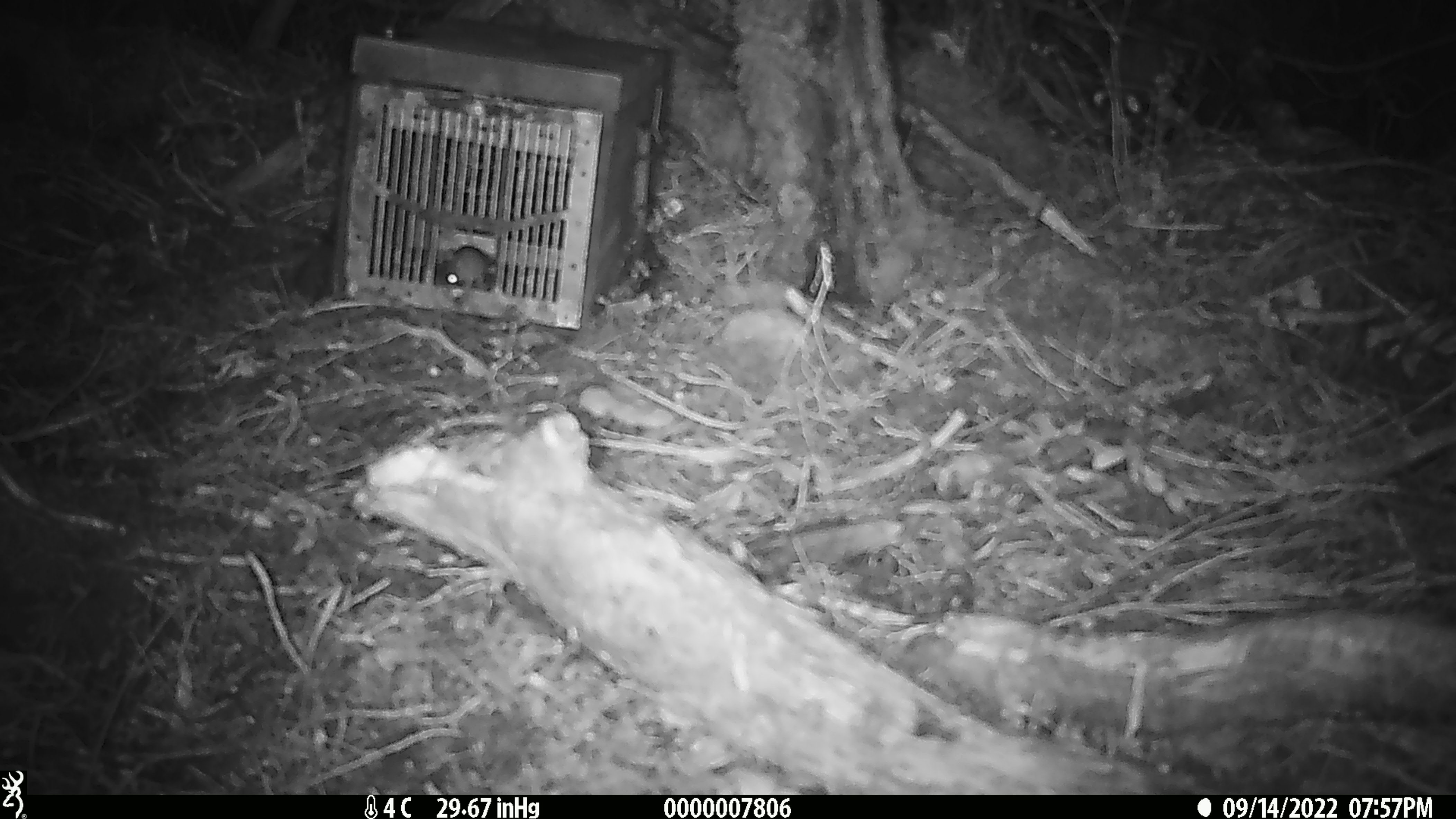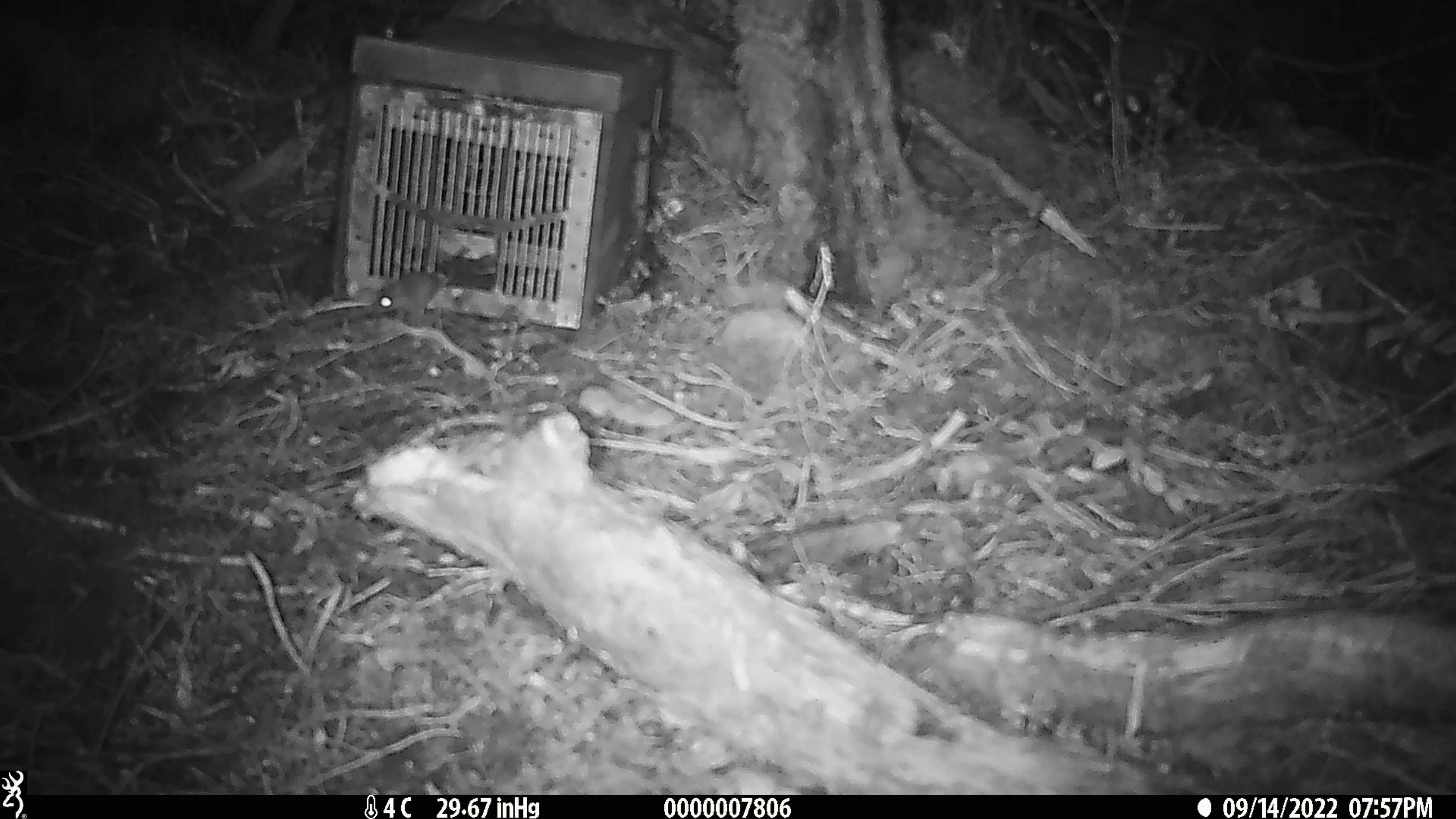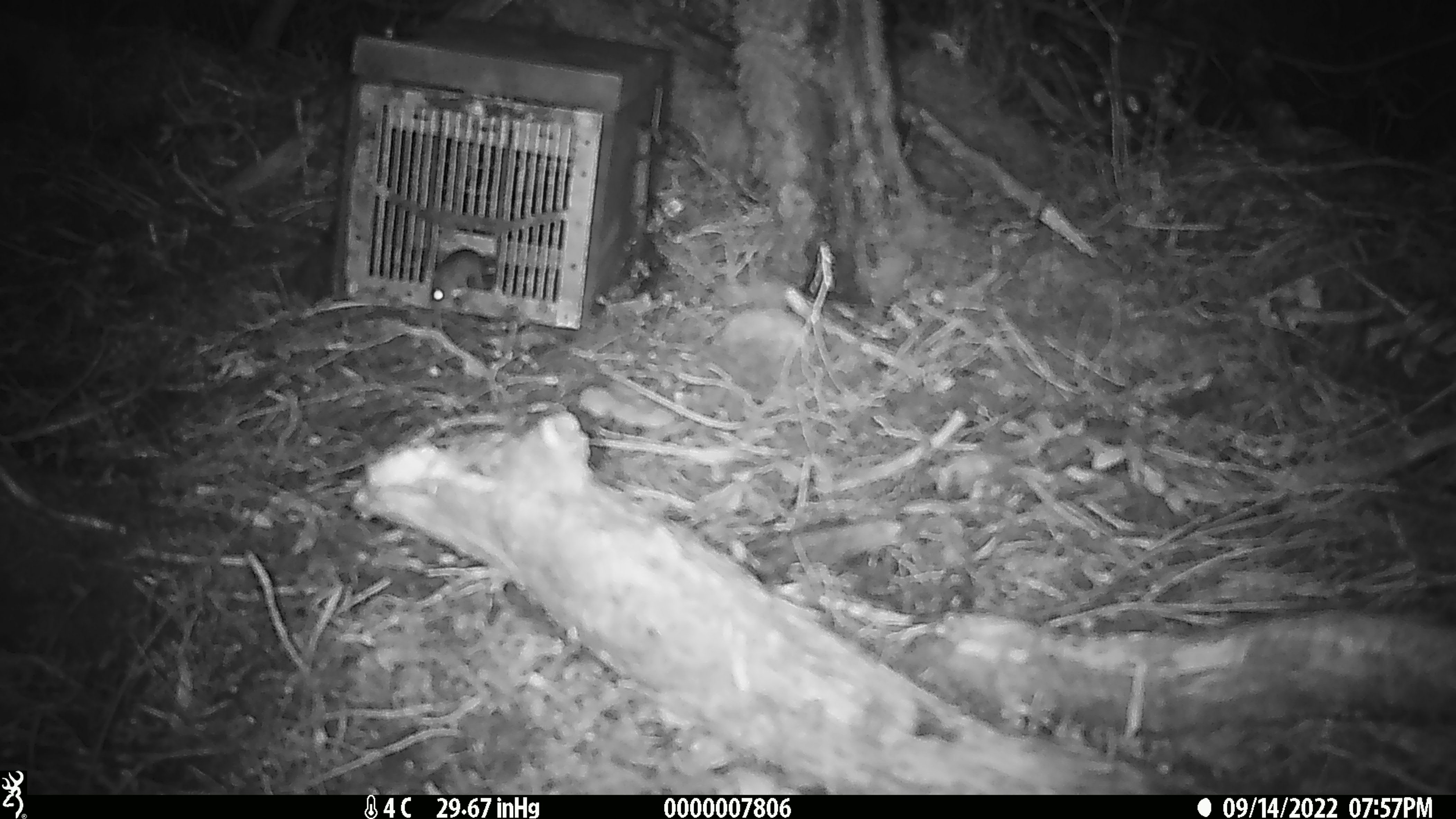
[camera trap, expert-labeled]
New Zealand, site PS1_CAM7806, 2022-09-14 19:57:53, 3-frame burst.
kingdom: Animalia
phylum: Chordata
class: Mammalia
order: Rodentia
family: Muridae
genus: Mus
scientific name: Mus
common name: mouse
Mouse (Mus).